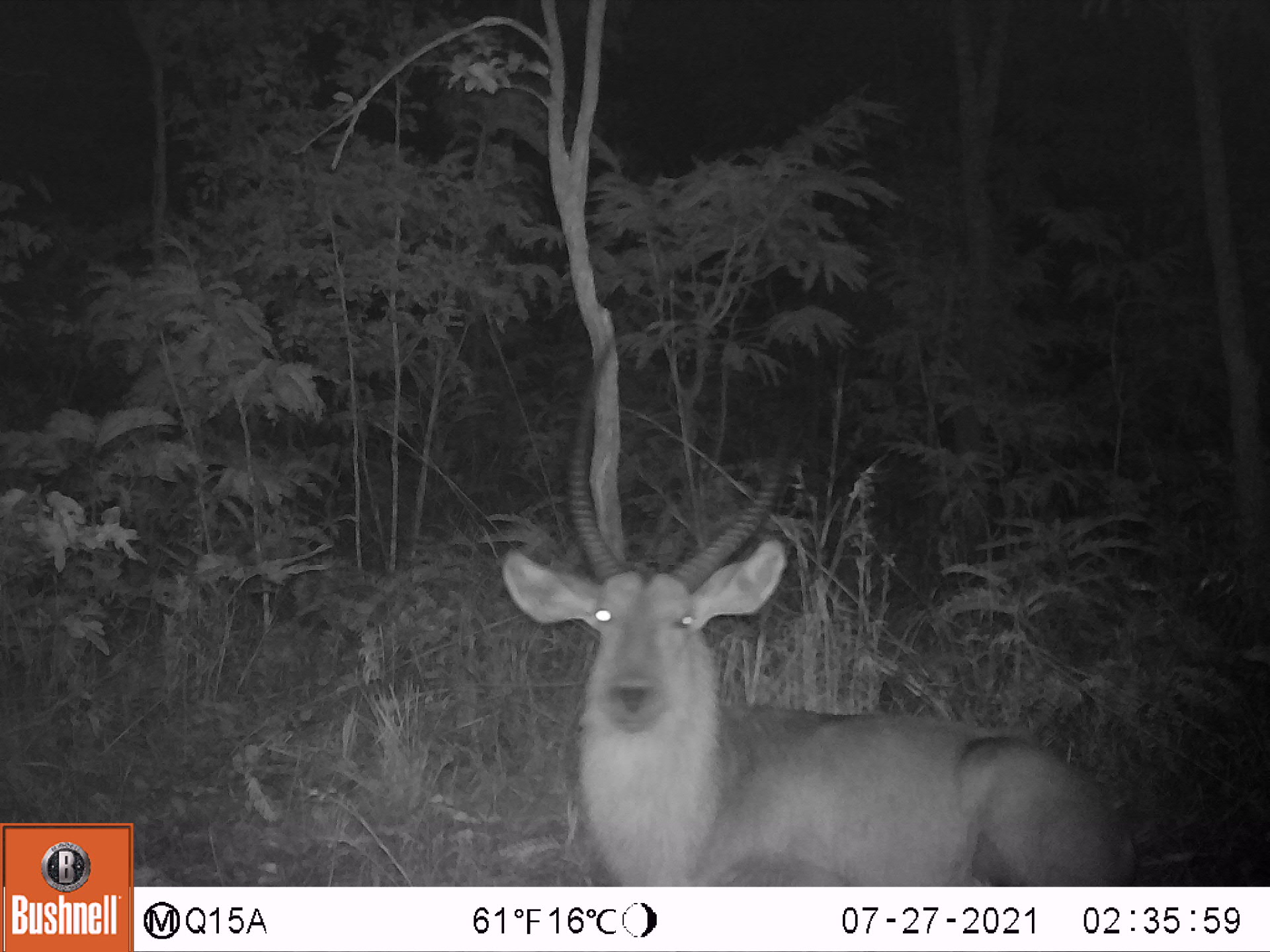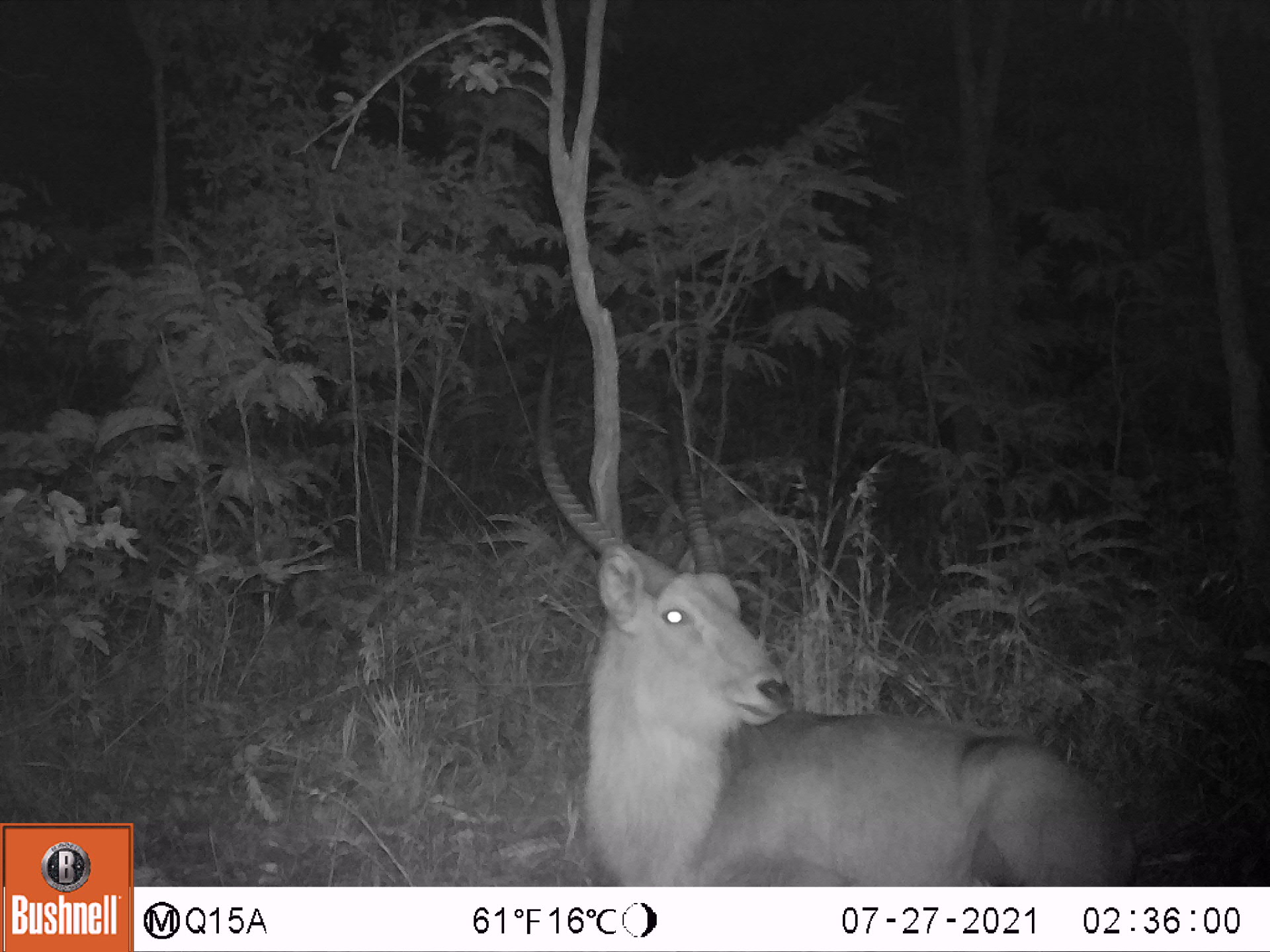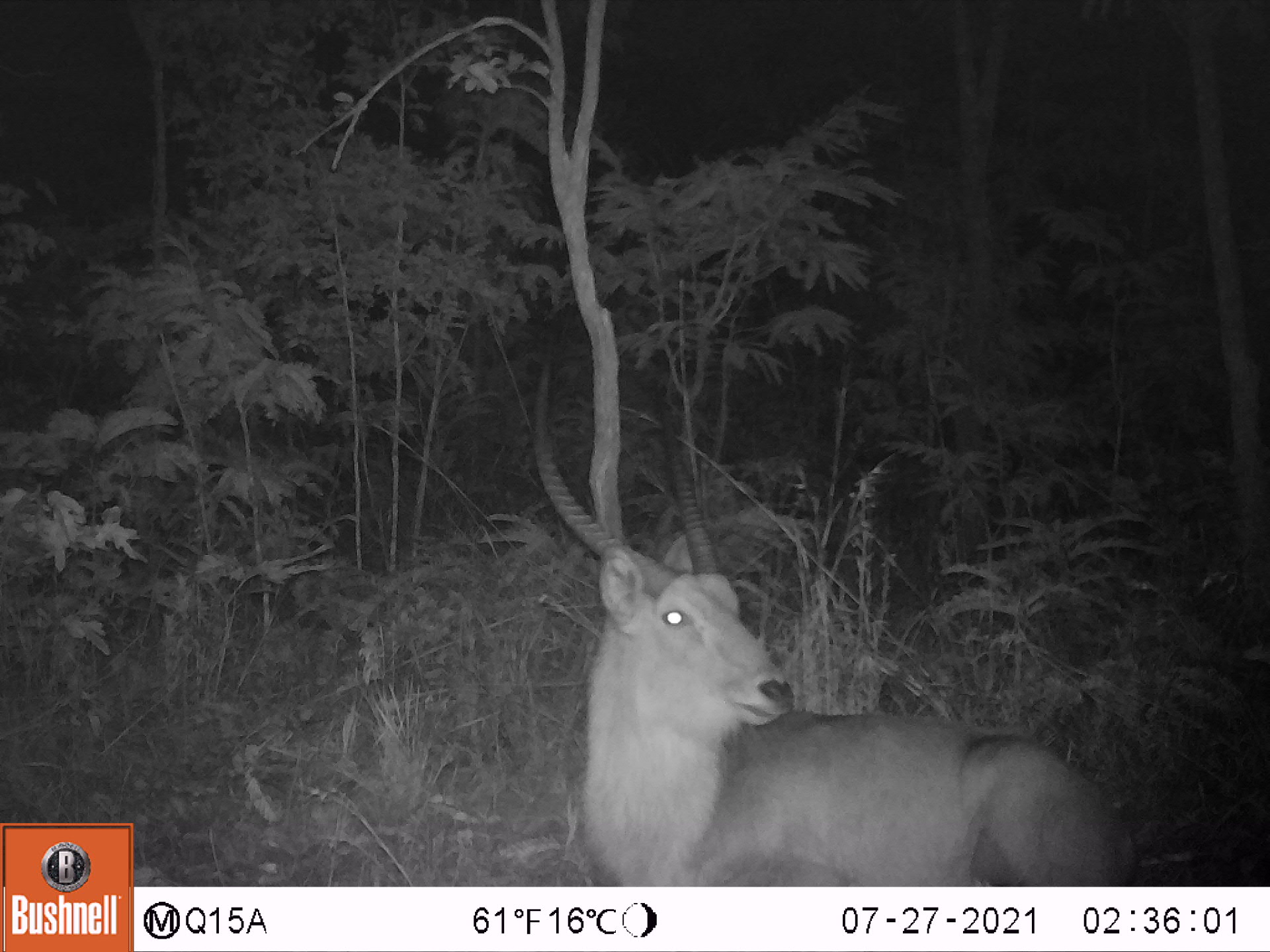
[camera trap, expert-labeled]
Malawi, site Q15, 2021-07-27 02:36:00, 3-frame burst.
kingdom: Animalia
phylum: Chordata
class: Mammalia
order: Artiodactyla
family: Bovidae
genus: Kobus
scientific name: Kobus ellipsiprymnus ellipsiprymnus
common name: common waterbuck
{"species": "common waterbuck (Kobus ellipsiprymnus ellipsiprymnus)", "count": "1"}